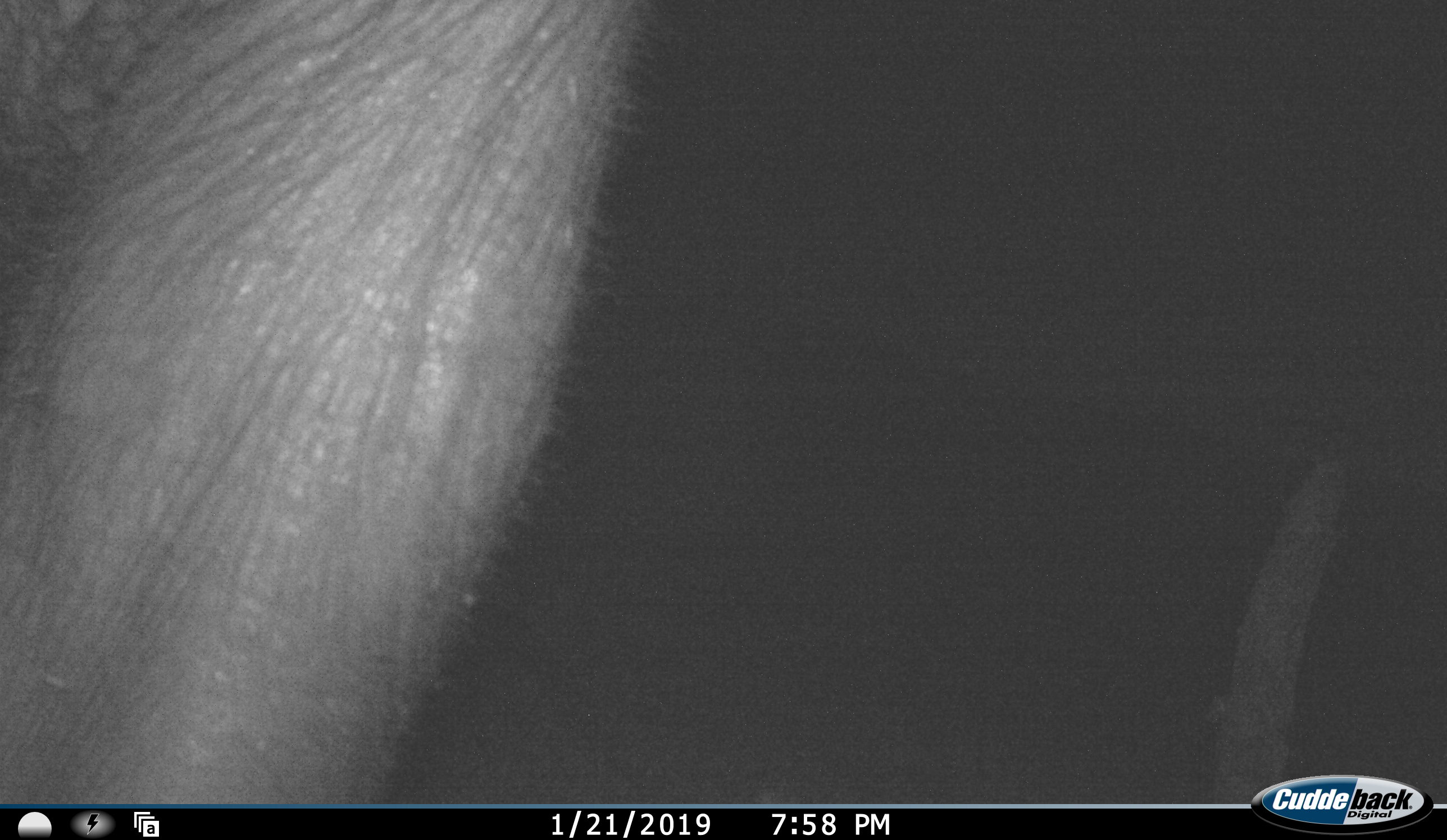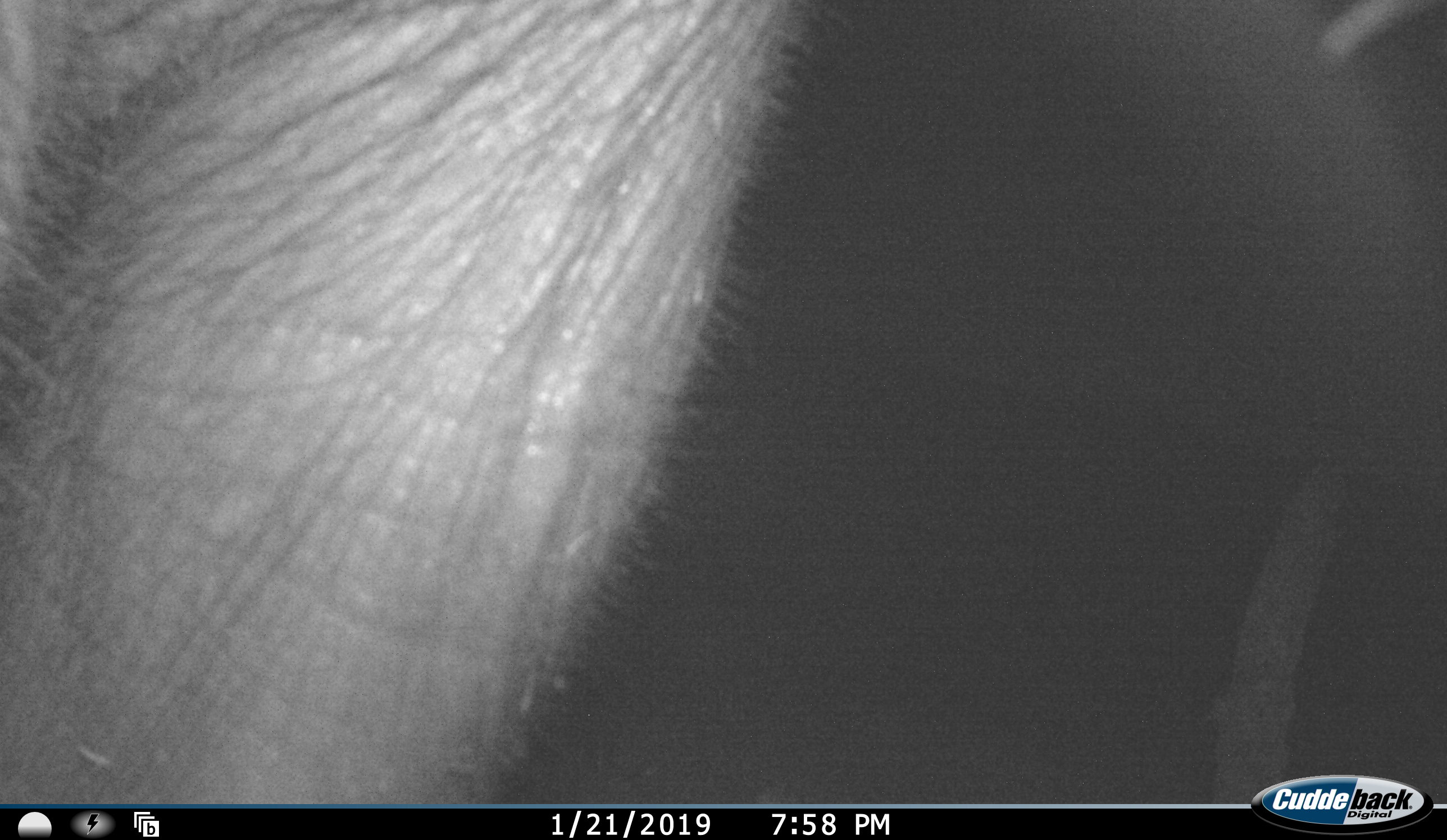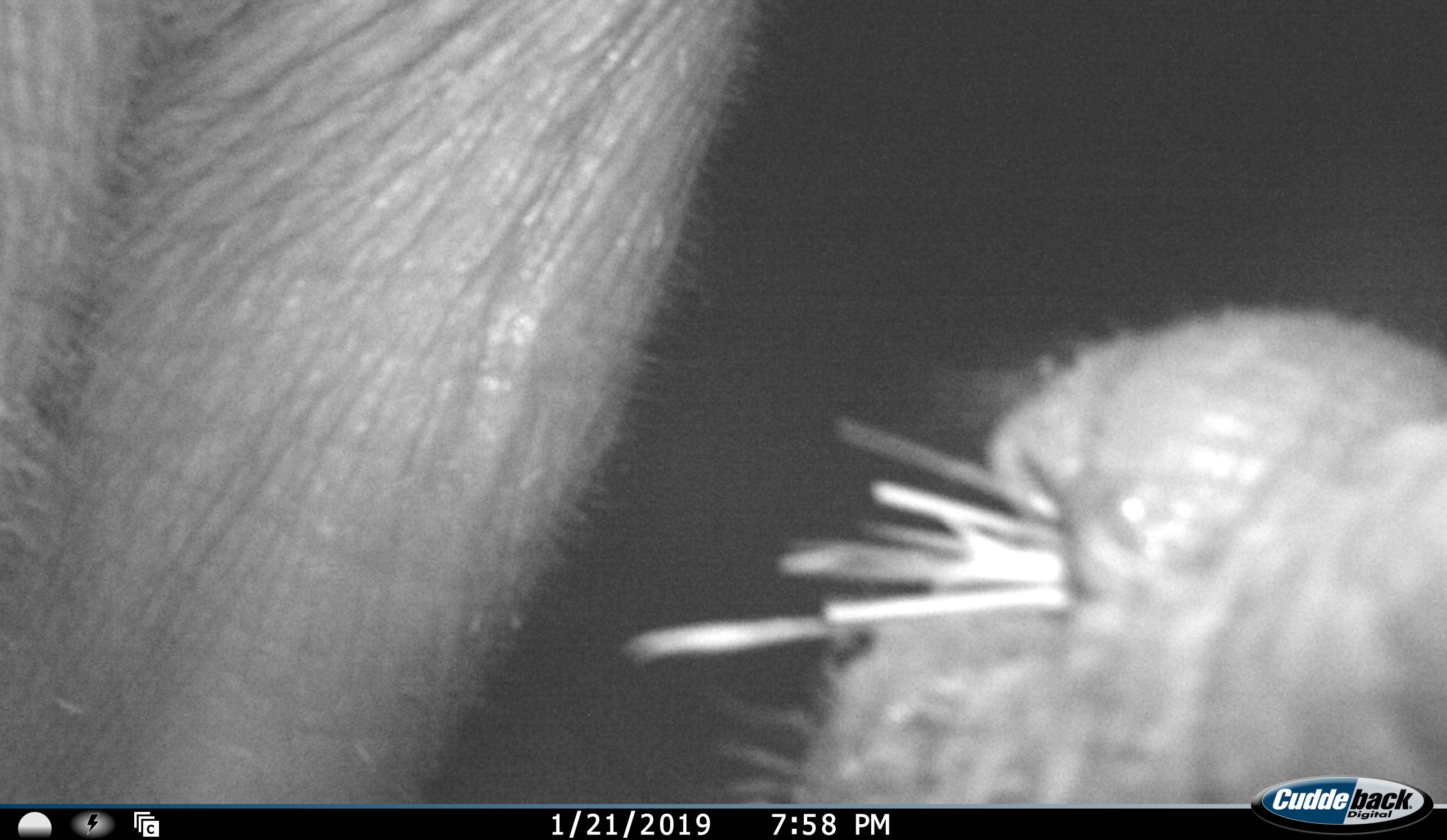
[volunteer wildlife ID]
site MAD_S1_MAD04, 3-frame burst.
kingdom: Animalia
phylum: Chordata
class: Mammalia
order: Proboscidea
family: Elephantidae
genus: Loxodonta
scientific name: Loxodonta africana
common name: african bush elephant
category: elephant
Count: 1.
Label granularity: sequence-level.